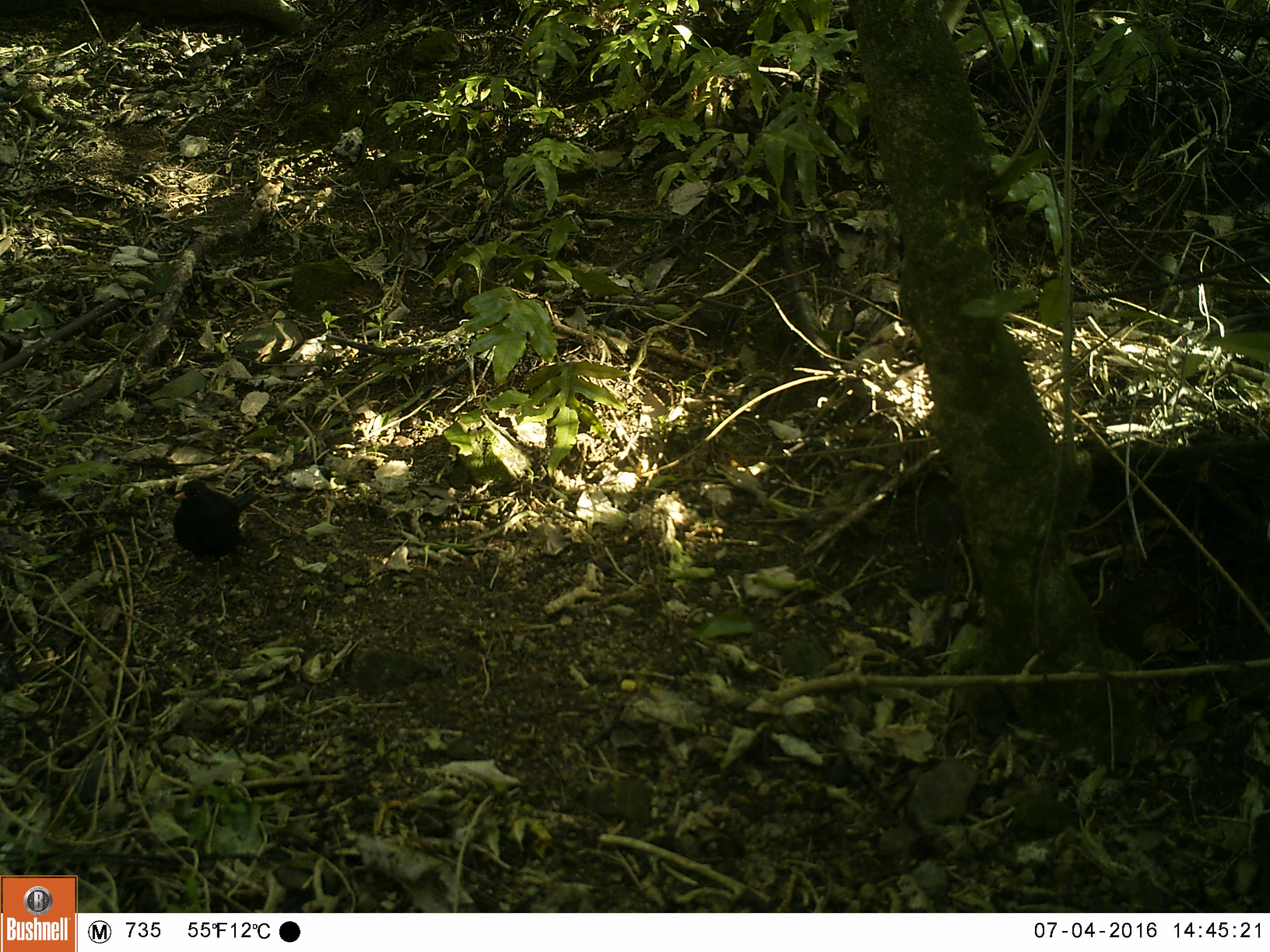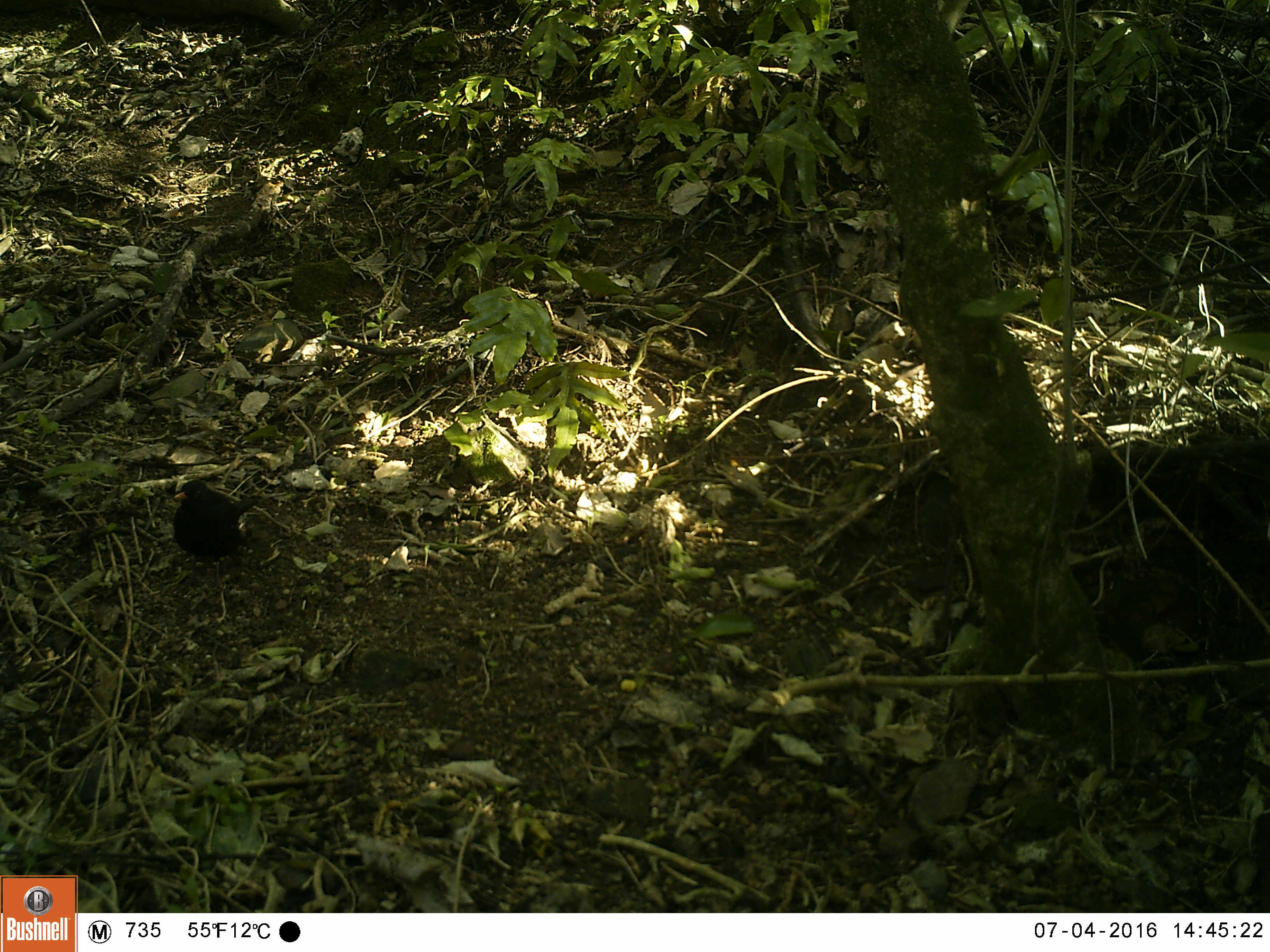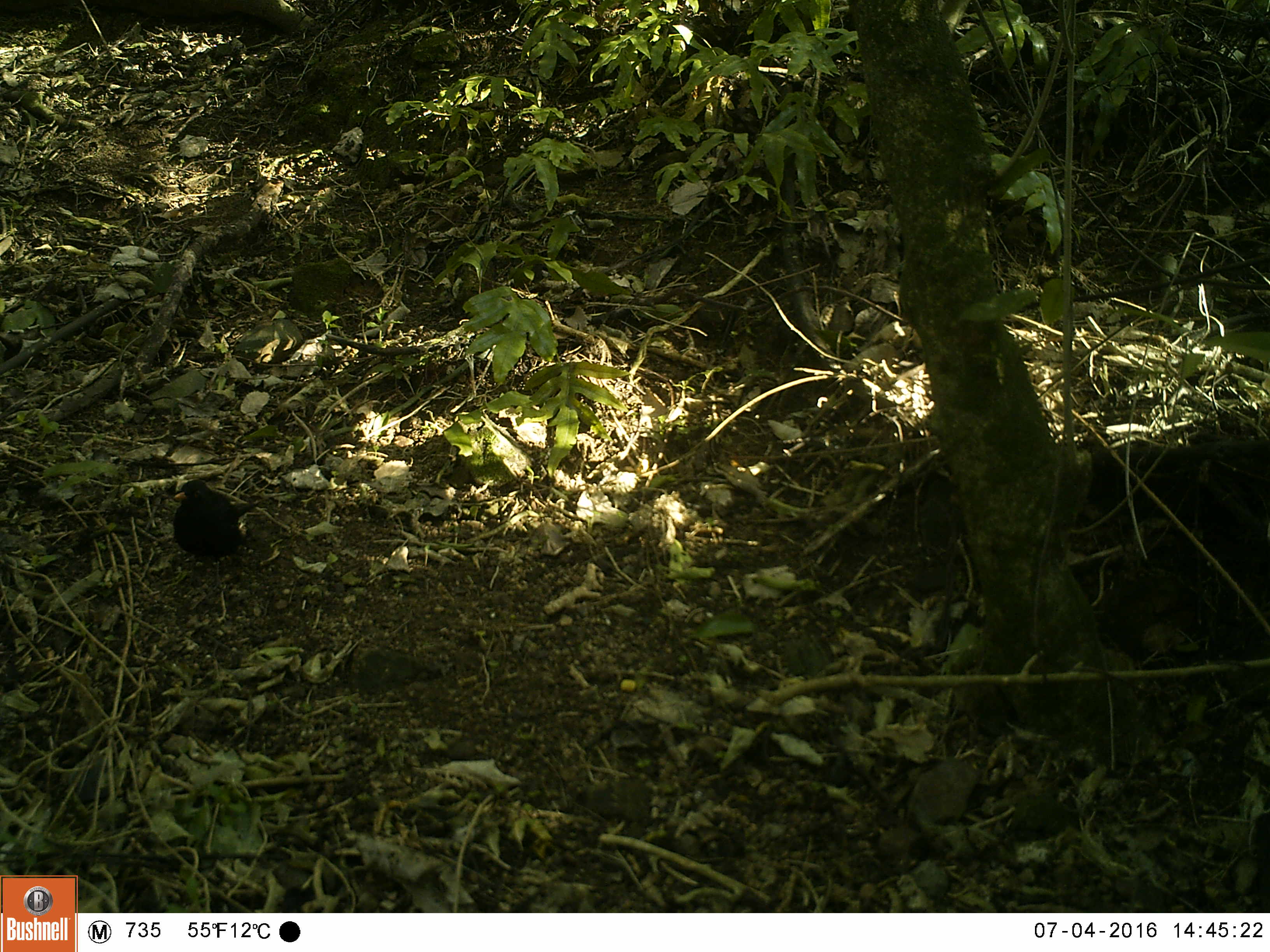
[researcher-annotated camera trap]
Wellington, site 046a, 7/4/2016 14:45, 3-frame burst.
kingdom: Animalia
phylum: Chordata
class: Aves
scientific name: Aves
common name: bird